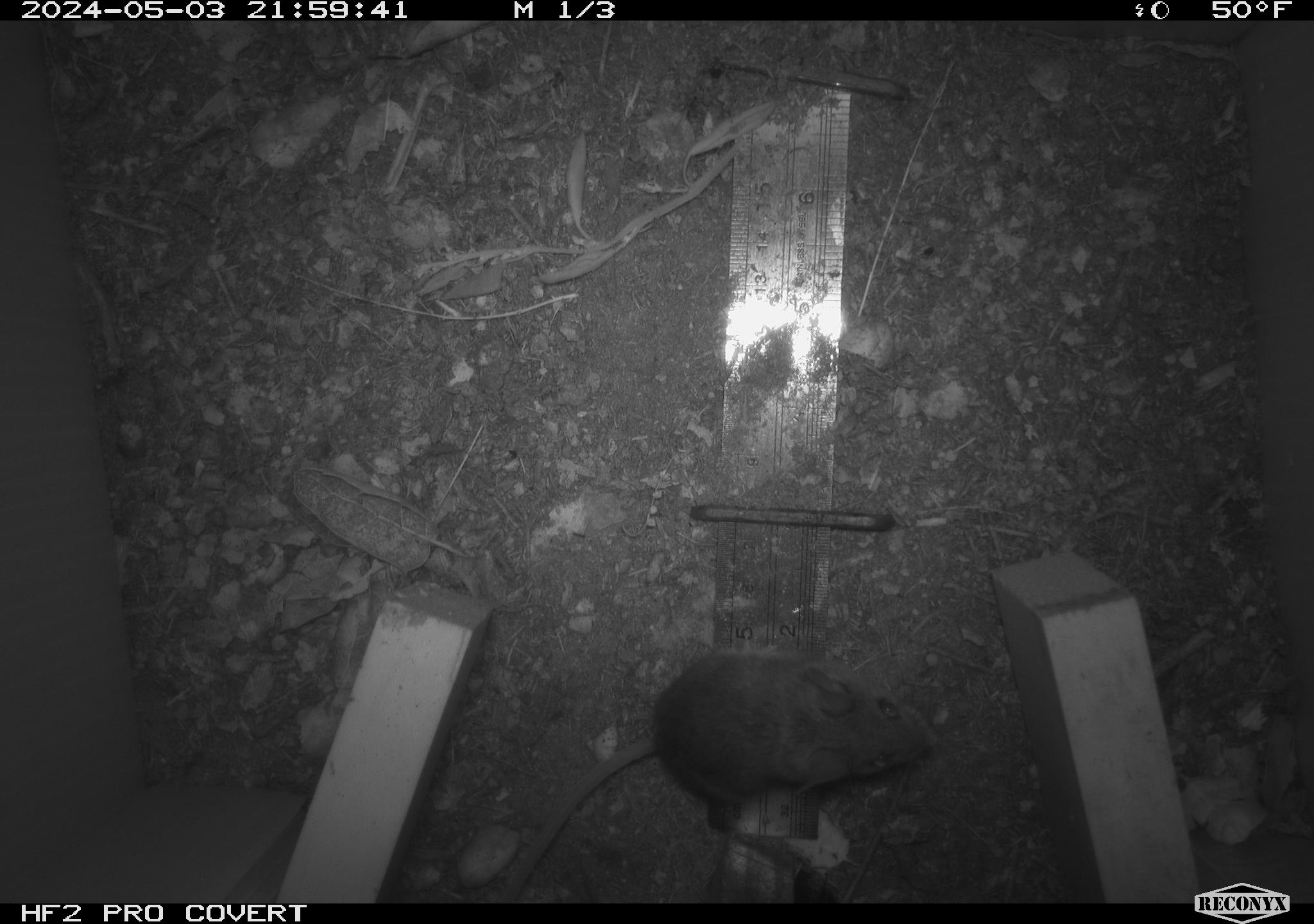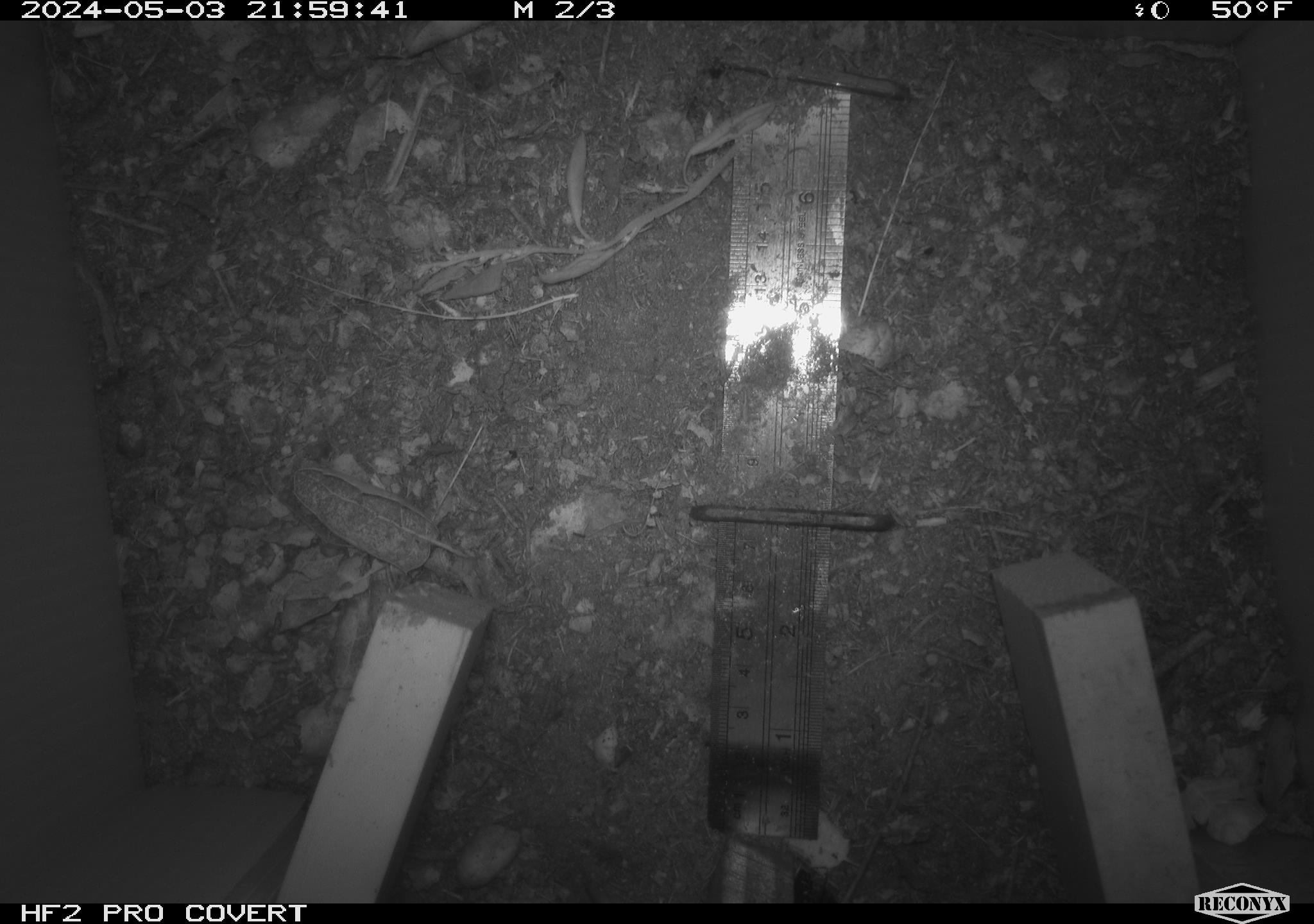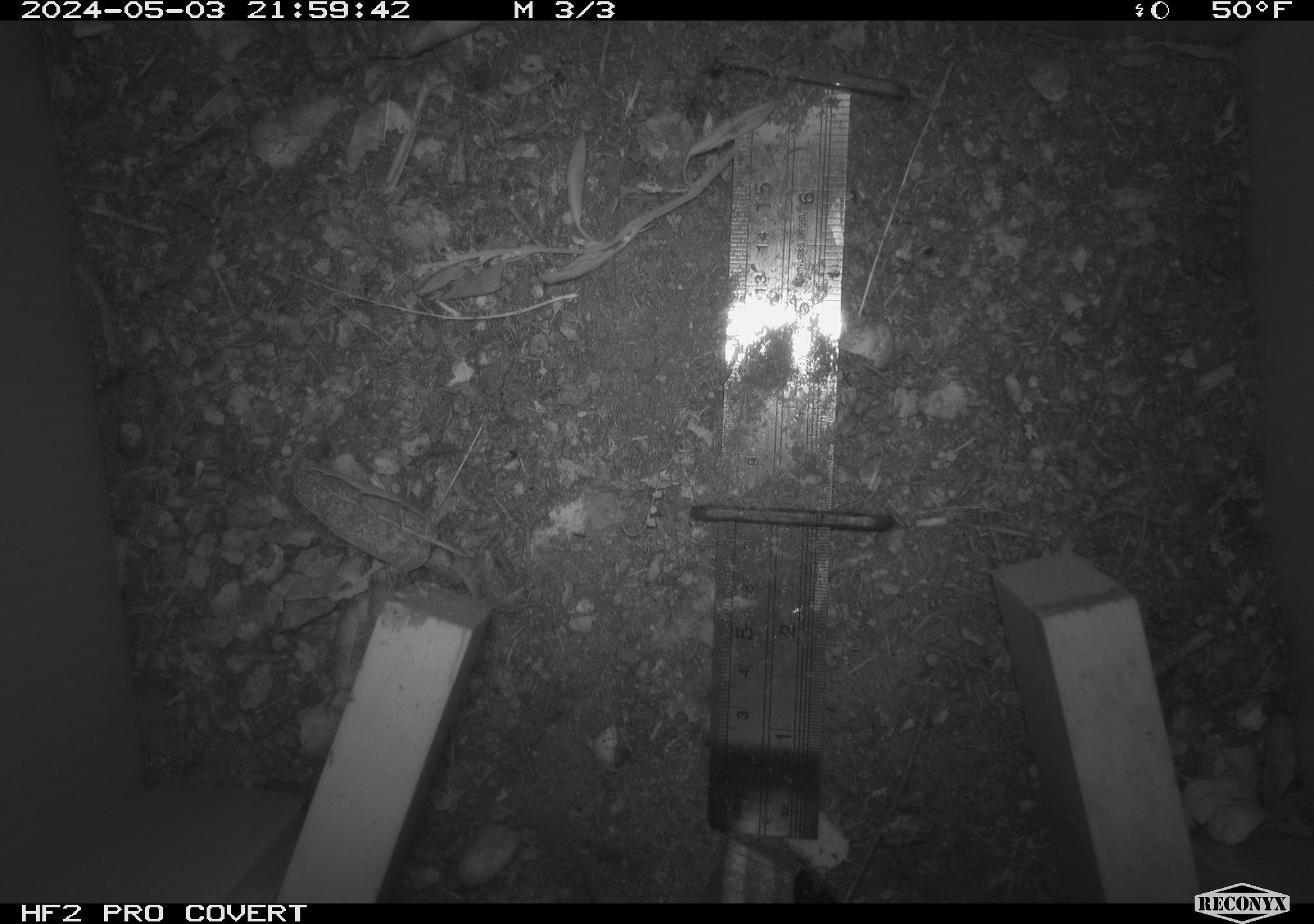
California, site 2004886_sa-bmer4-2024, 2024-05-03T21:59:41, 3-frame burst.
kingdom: Animalia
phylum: Chordata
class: Mammalia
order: Rodentia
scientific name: Rodentia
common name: mouse species